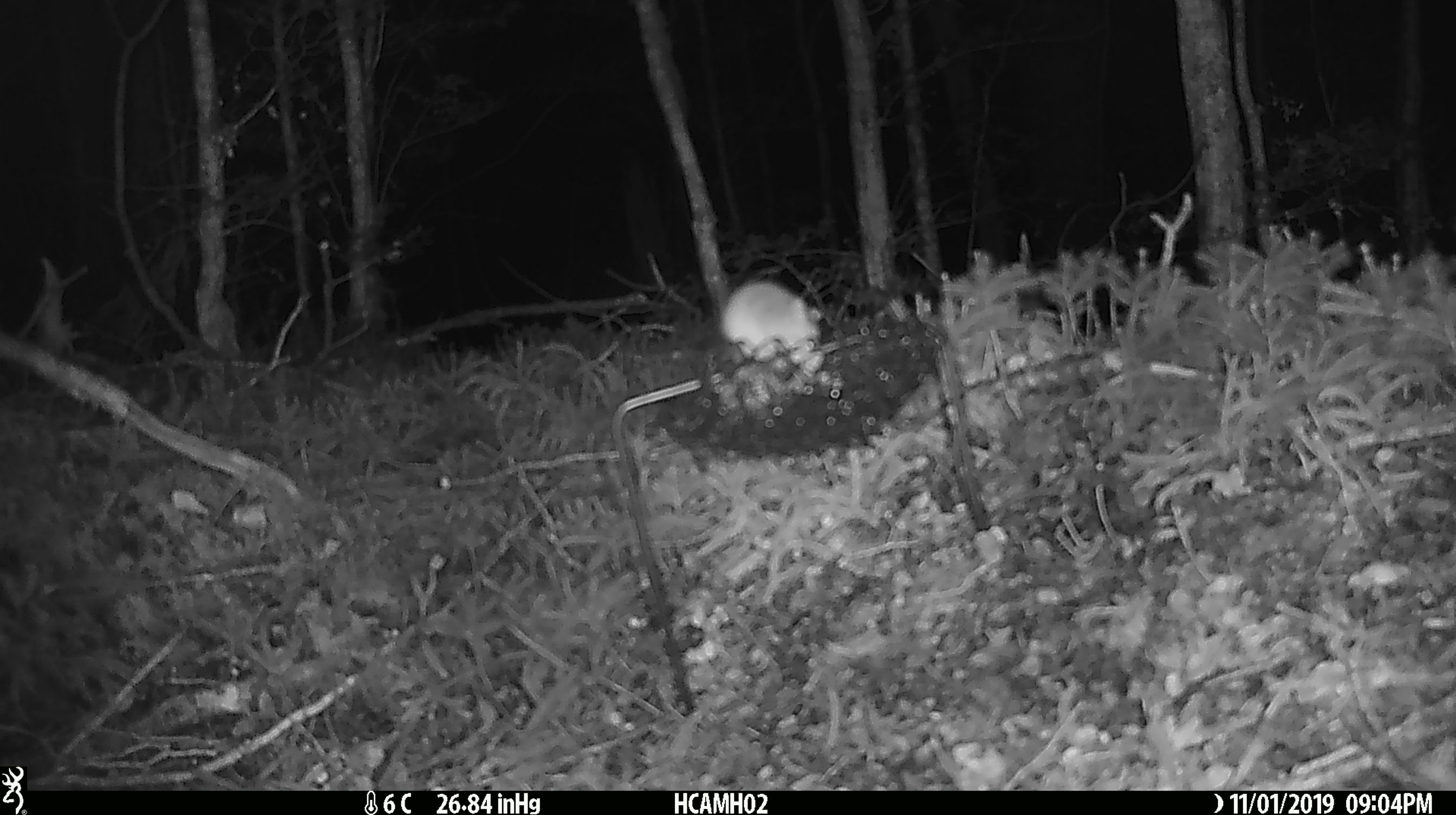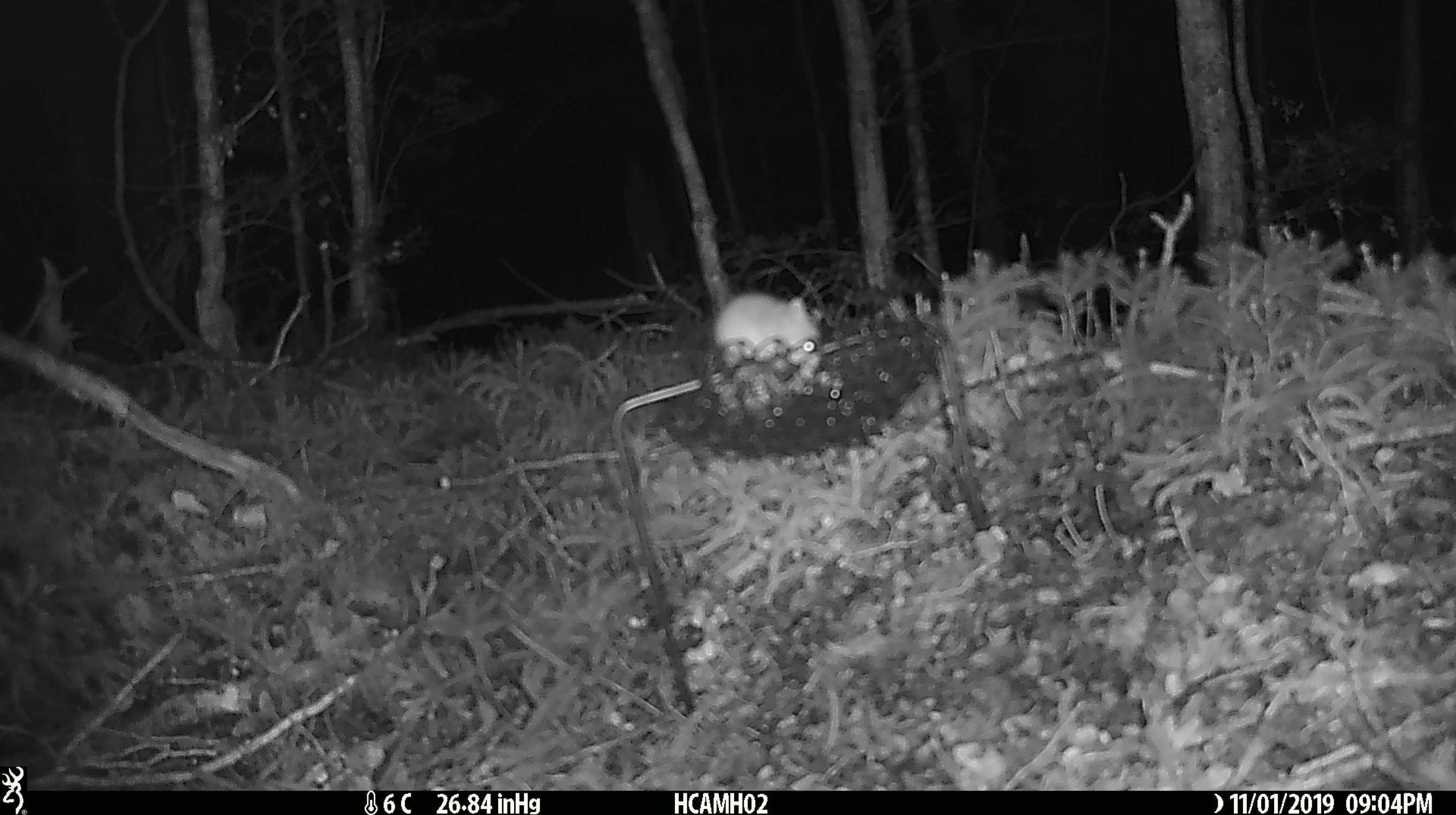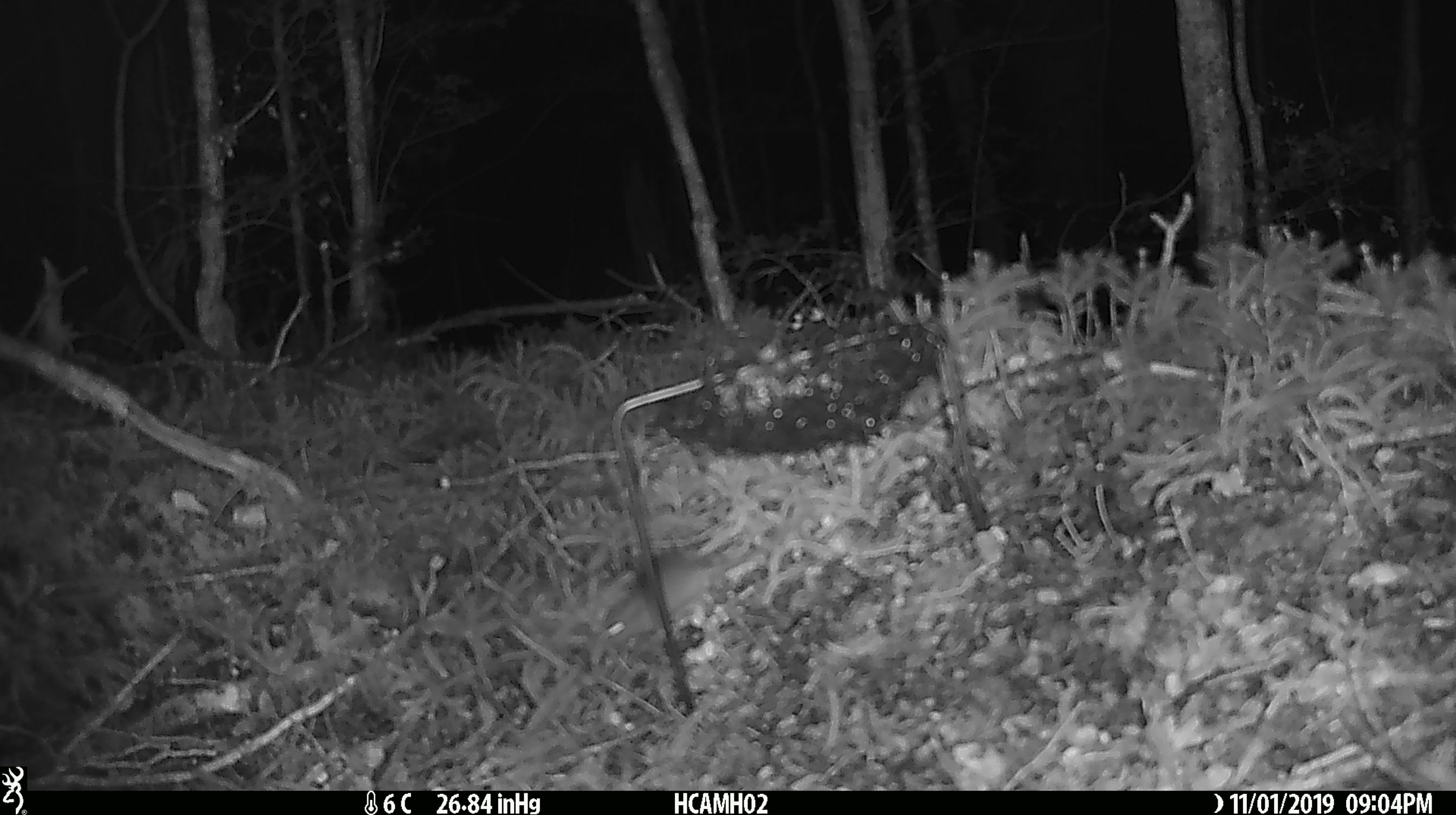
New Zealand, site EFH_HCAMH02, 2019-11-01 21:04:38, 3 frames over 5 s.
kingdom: Animalia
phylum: Chordata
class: Mammalia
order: Rodentia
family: Muridae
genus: Mus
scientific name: Mus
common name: mouse